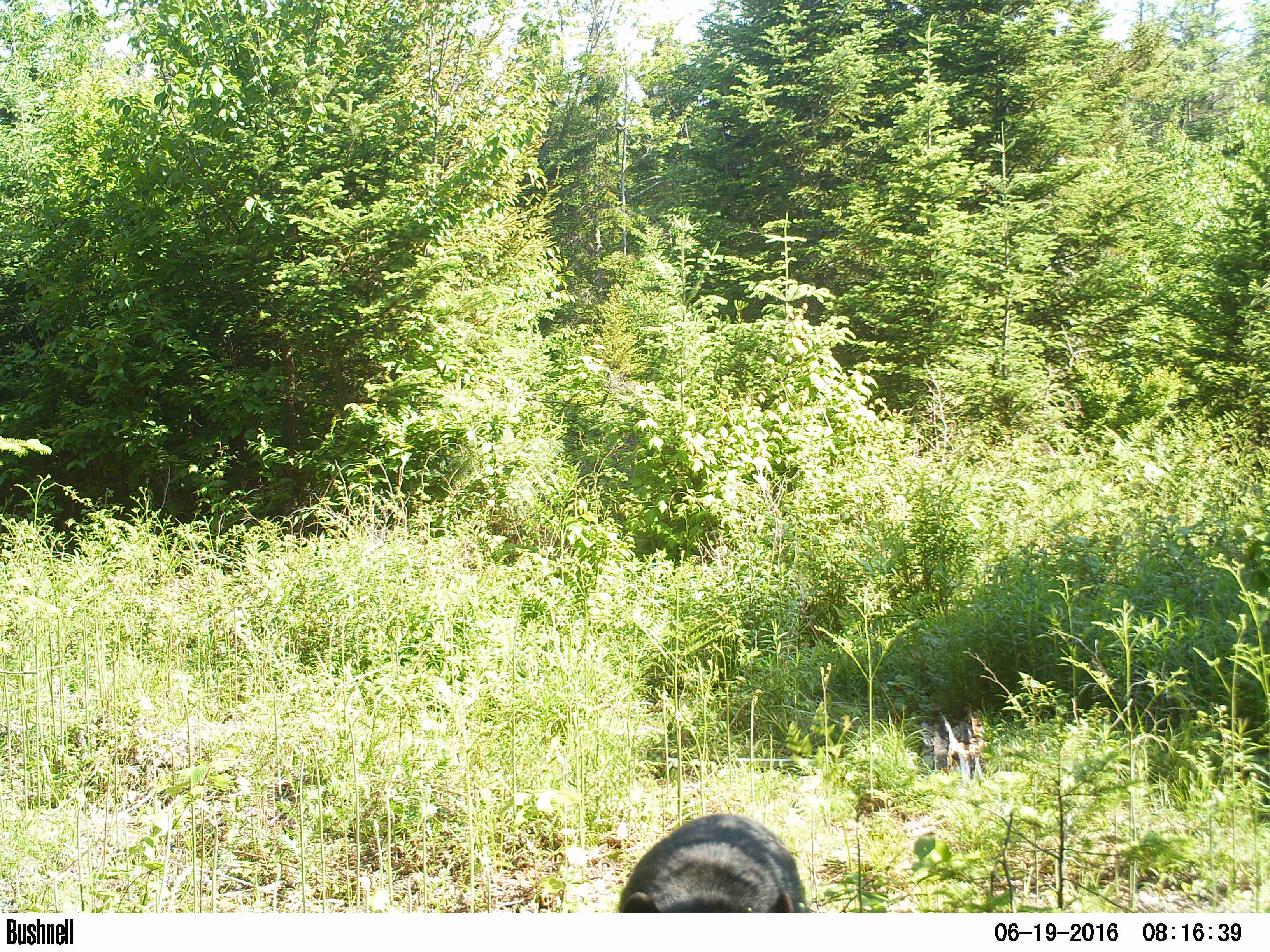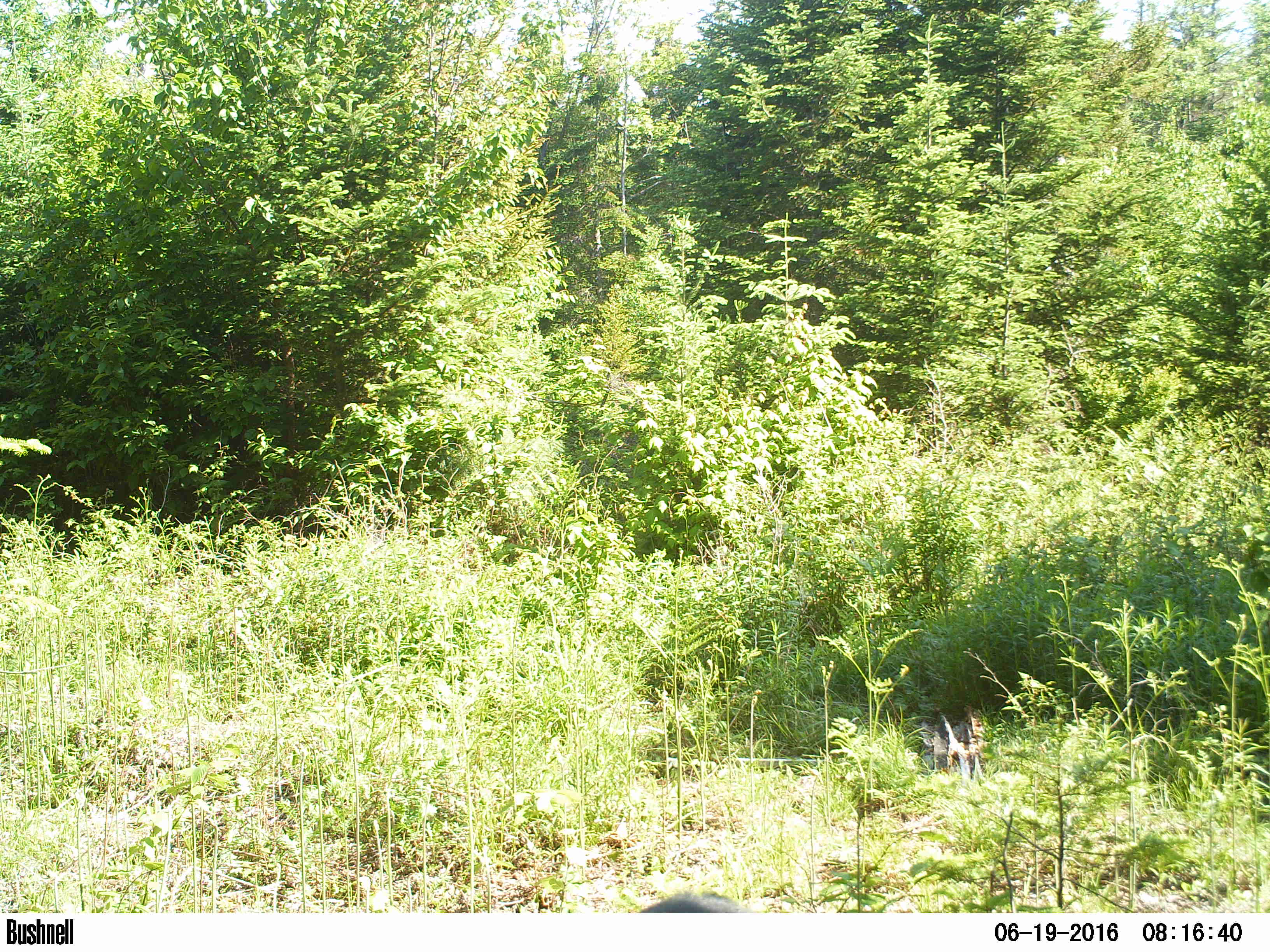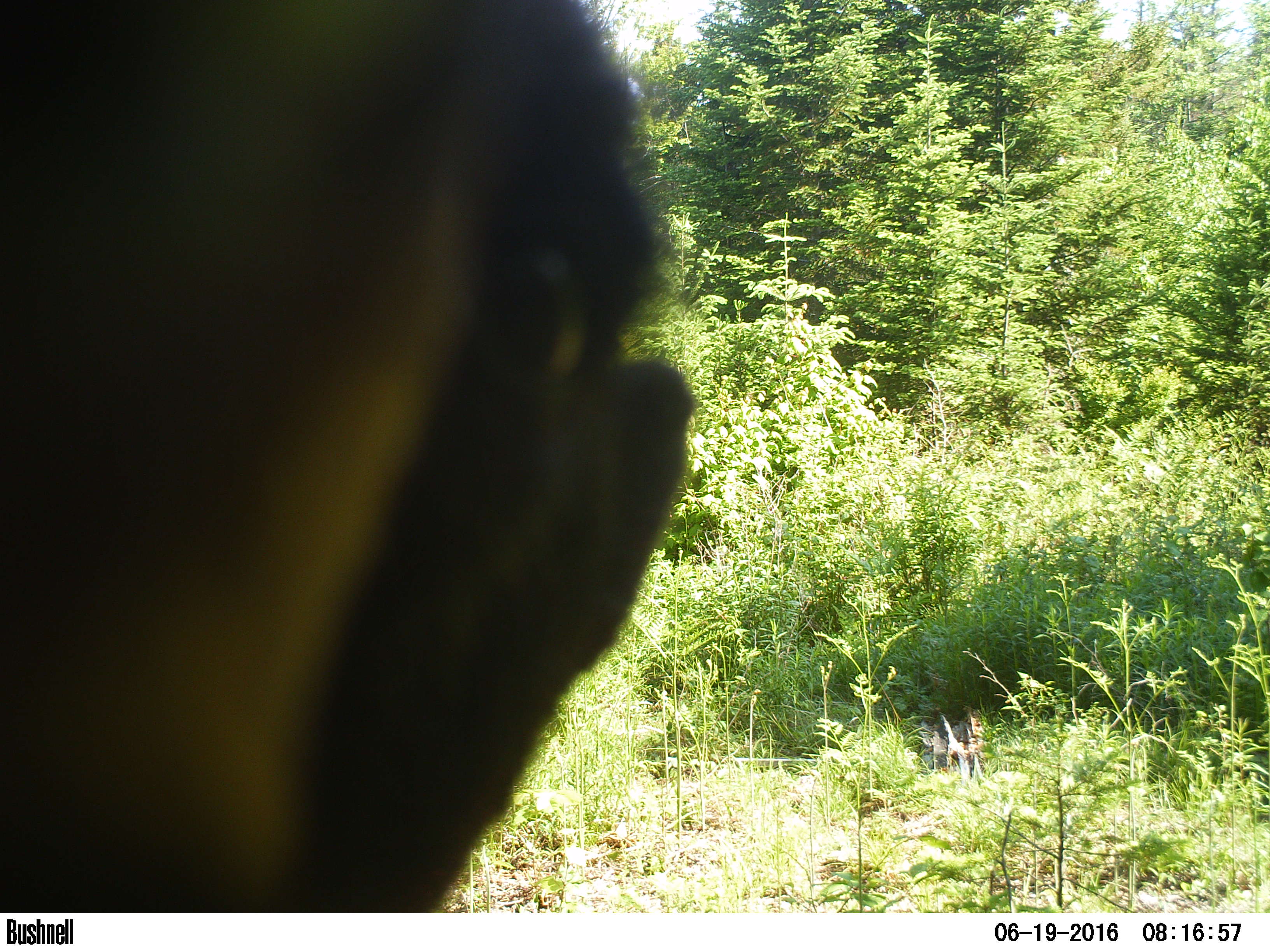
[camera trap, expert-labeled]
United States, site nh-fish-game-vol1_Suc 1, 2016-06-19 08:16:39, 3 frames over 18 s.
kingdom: Animalia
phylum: Chordata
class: Mammalia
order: Carnivora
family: Ursidae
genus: Ursus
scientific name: Ursus americanus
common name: black bear